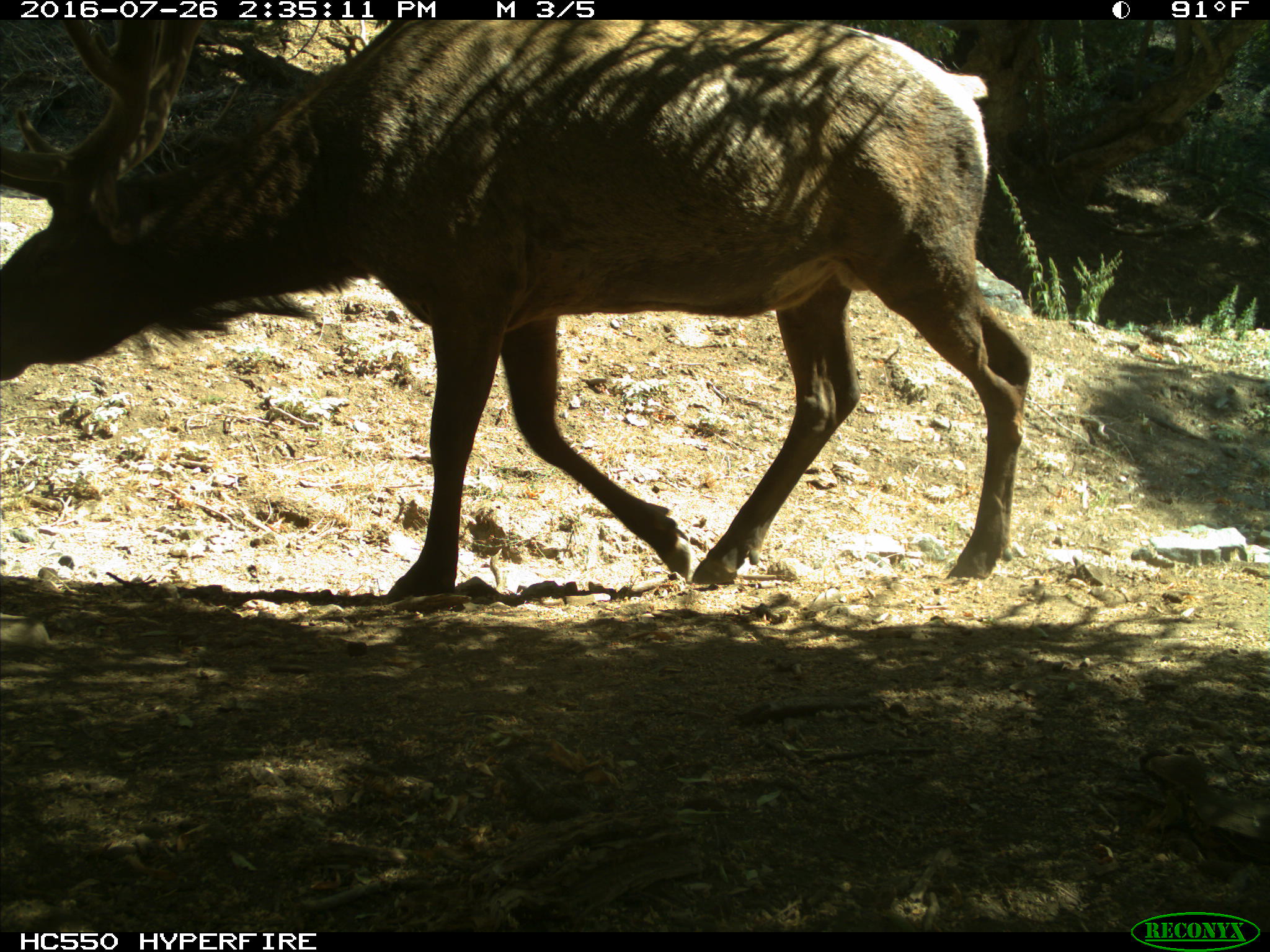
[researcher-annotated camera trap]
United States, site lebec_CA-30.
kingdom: Animalia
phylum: Chordata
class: Mammalia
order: Artiodactyla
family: Cervidae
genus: Cervus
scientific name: Cervus canadensis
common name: elk